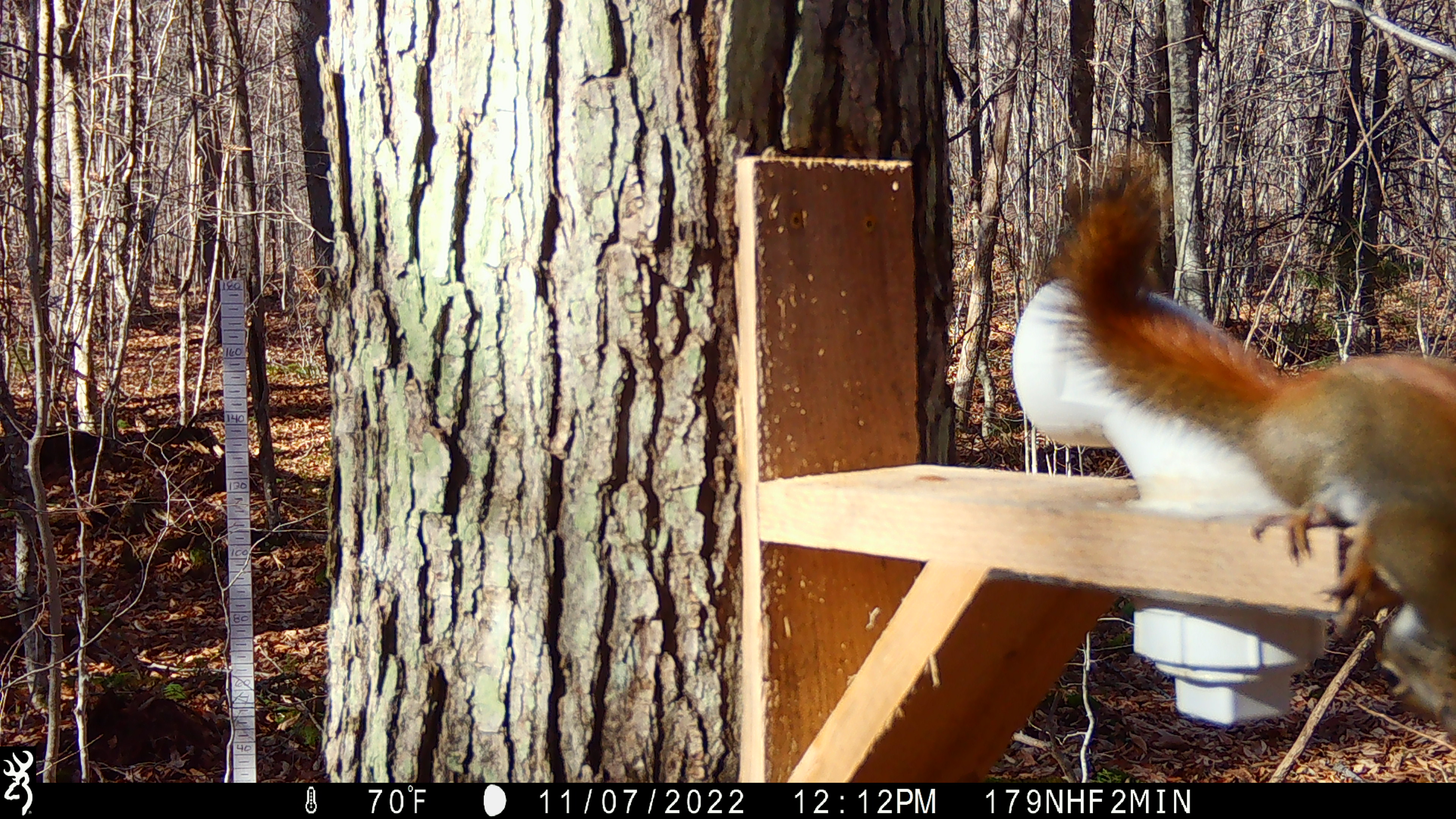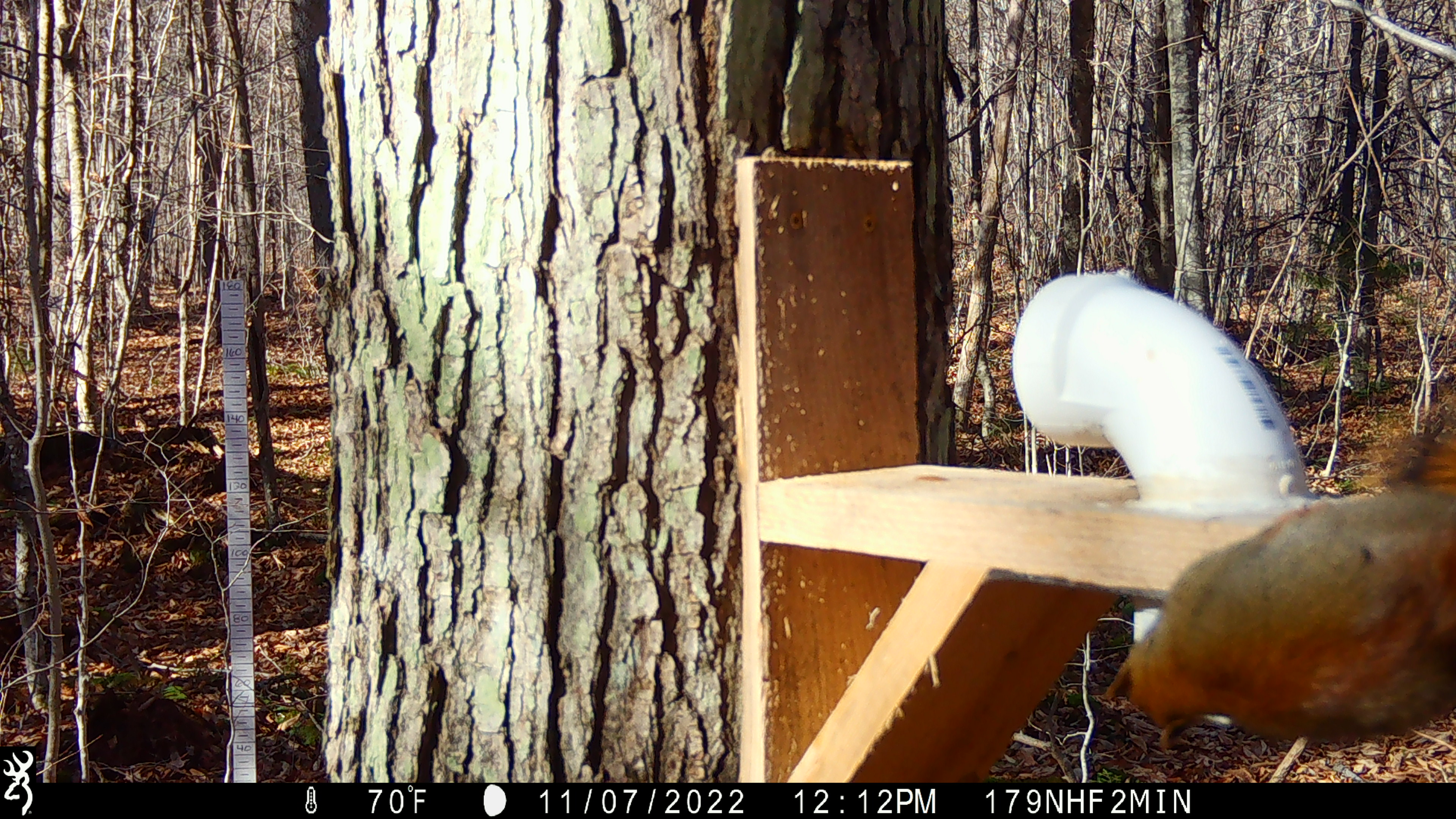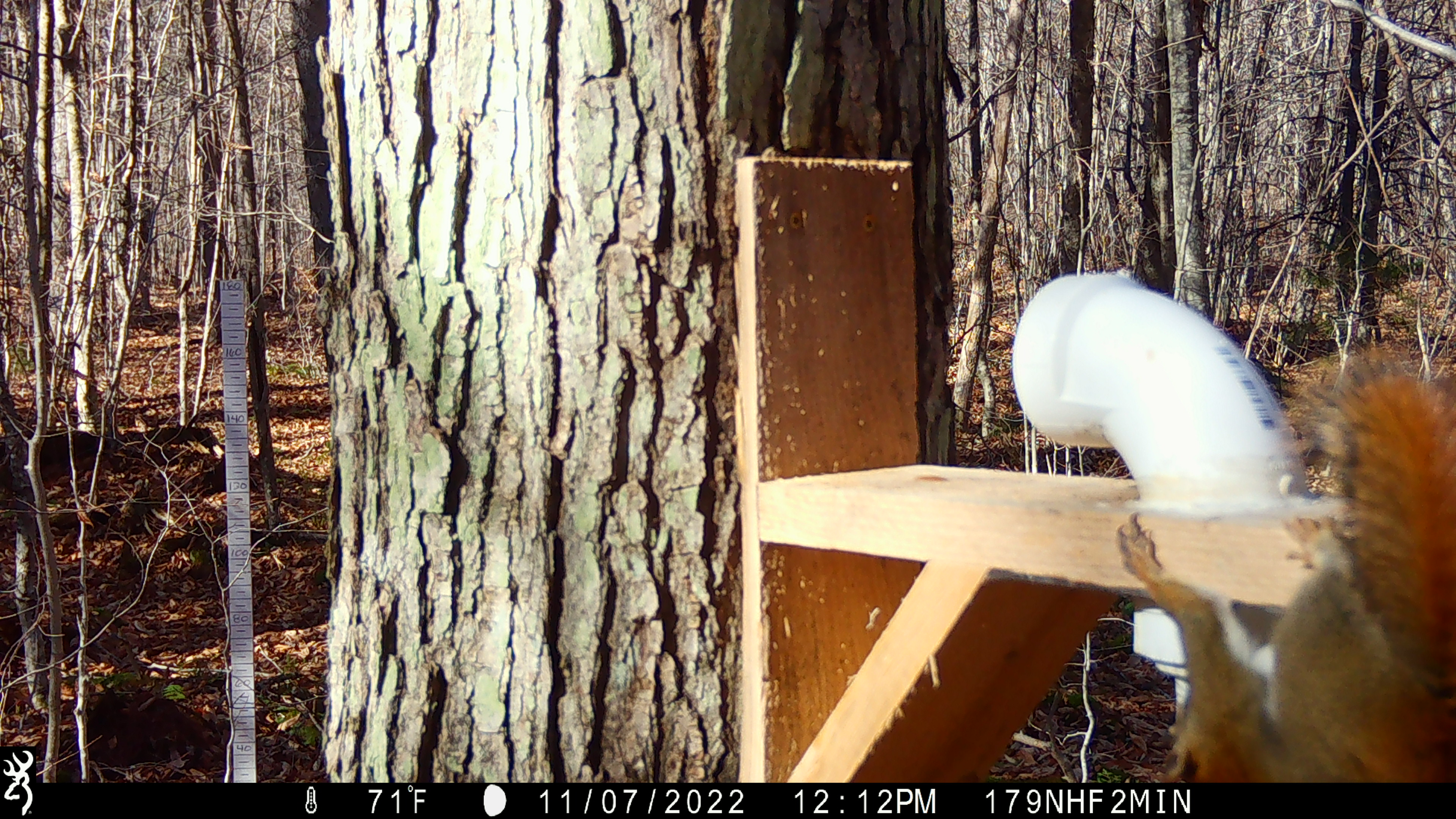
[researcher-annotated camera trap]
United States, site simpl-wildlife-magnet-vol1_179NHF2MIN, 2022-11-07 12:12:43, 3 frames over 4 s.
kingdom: Animalia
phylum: Chordata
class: Mammalia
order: Rodentia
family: Sciuridae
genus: Tamiasciurus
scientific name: Tamiasciurus hudsonicus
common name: red squirrel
Red squirrel (Tamiasciurus hudsonicus).